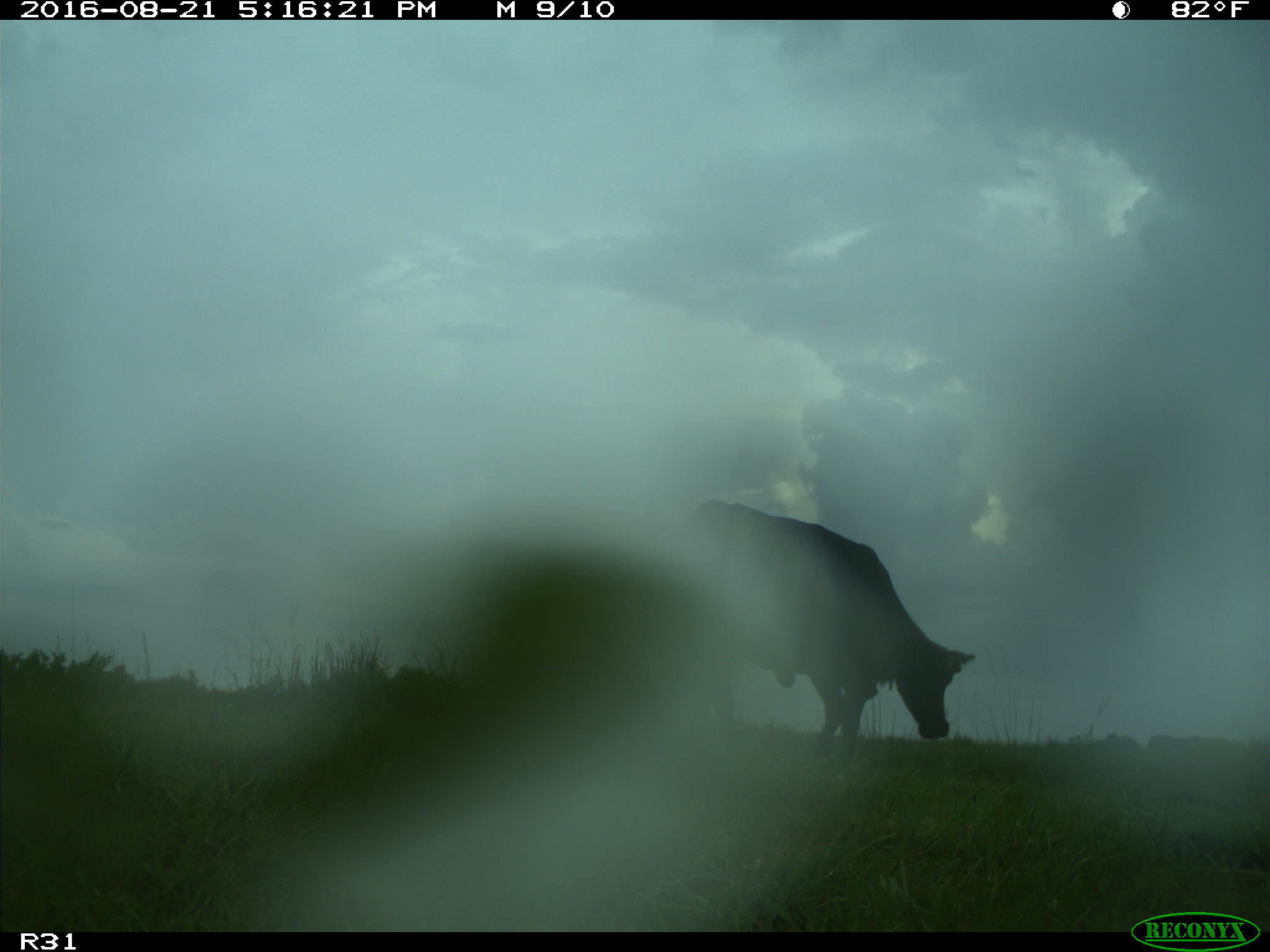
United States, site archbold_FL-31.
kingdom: Animalia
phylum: Chordata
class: Mammalia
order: Artiodactyla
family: Bovidae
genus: Bos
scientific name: Bos taurus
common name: domestic cow